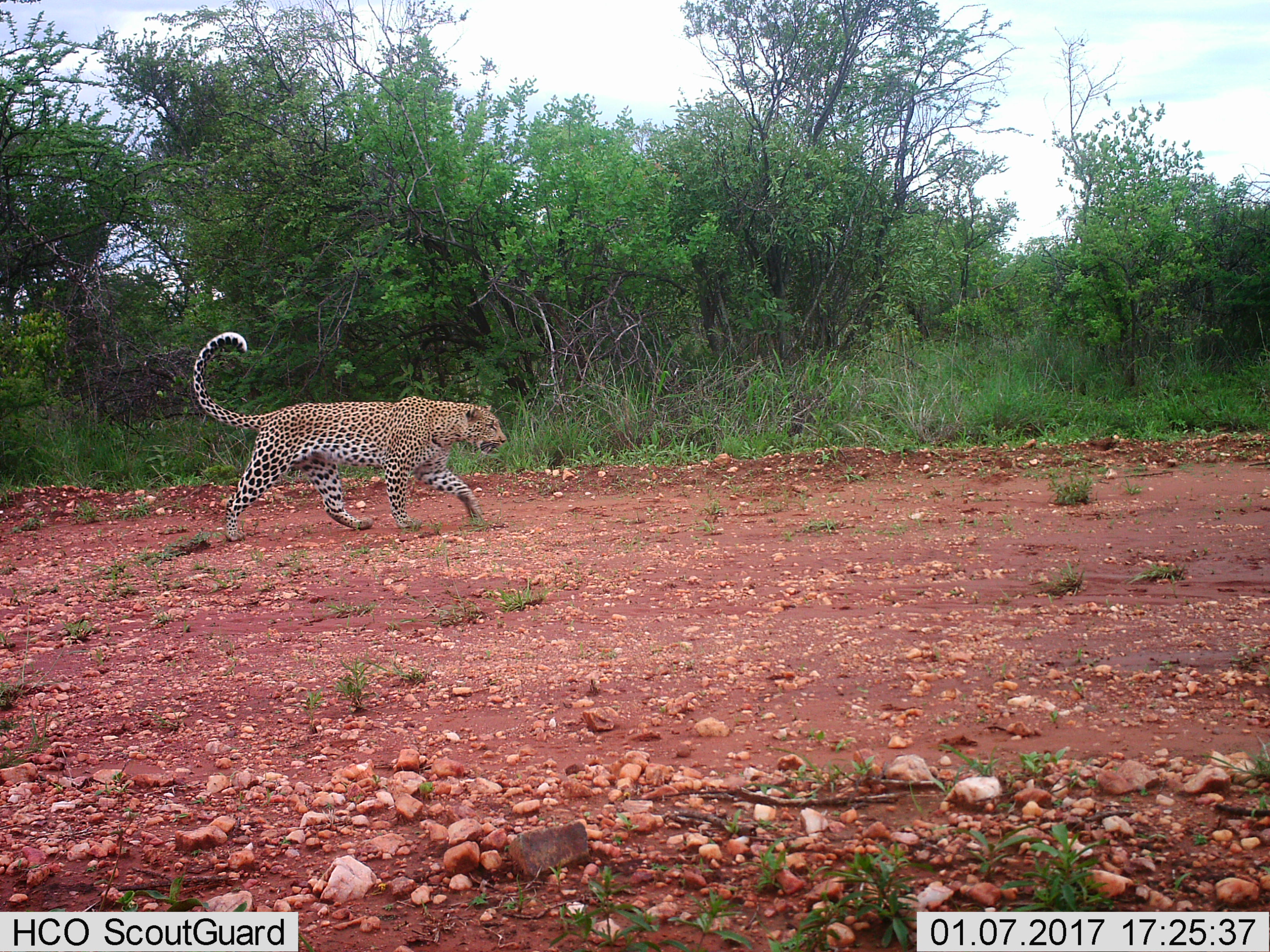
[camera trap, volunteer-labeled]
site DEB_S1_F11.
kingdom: Animalia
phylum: Chordata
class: Mammalia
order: Carnivora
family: Felidae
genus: Panthera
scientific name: Panthera pardus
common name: leopard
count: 1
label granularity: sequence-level